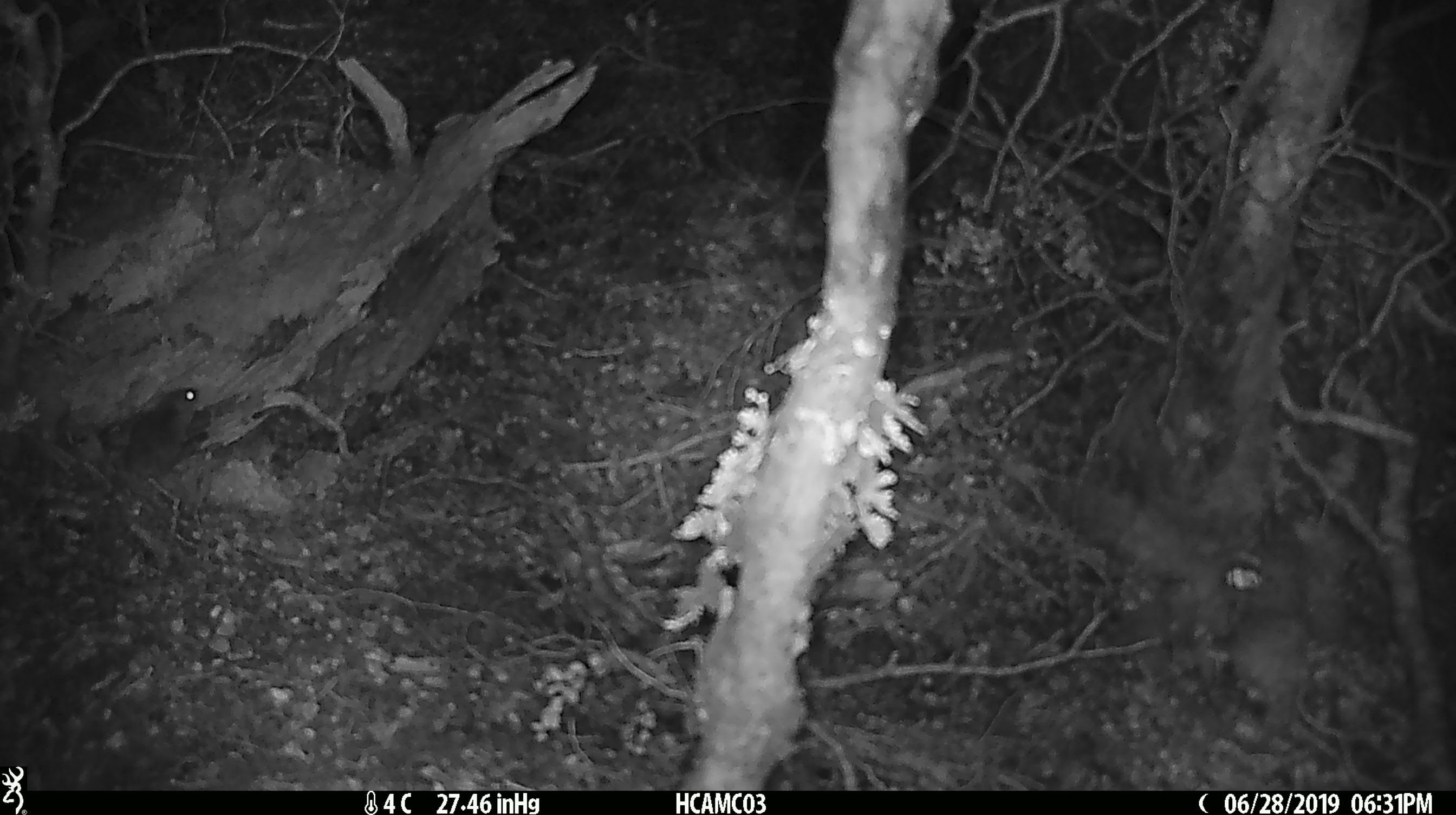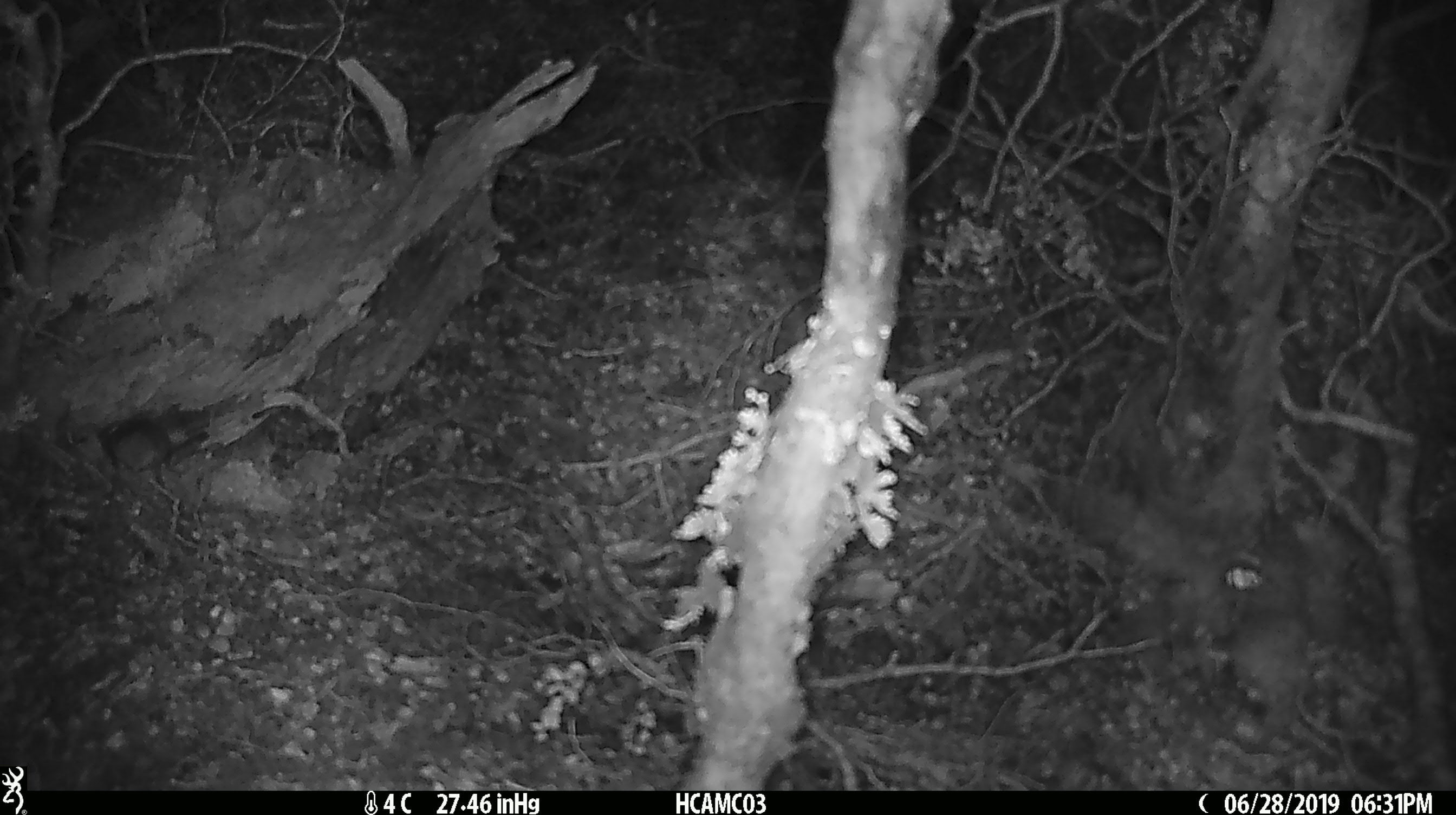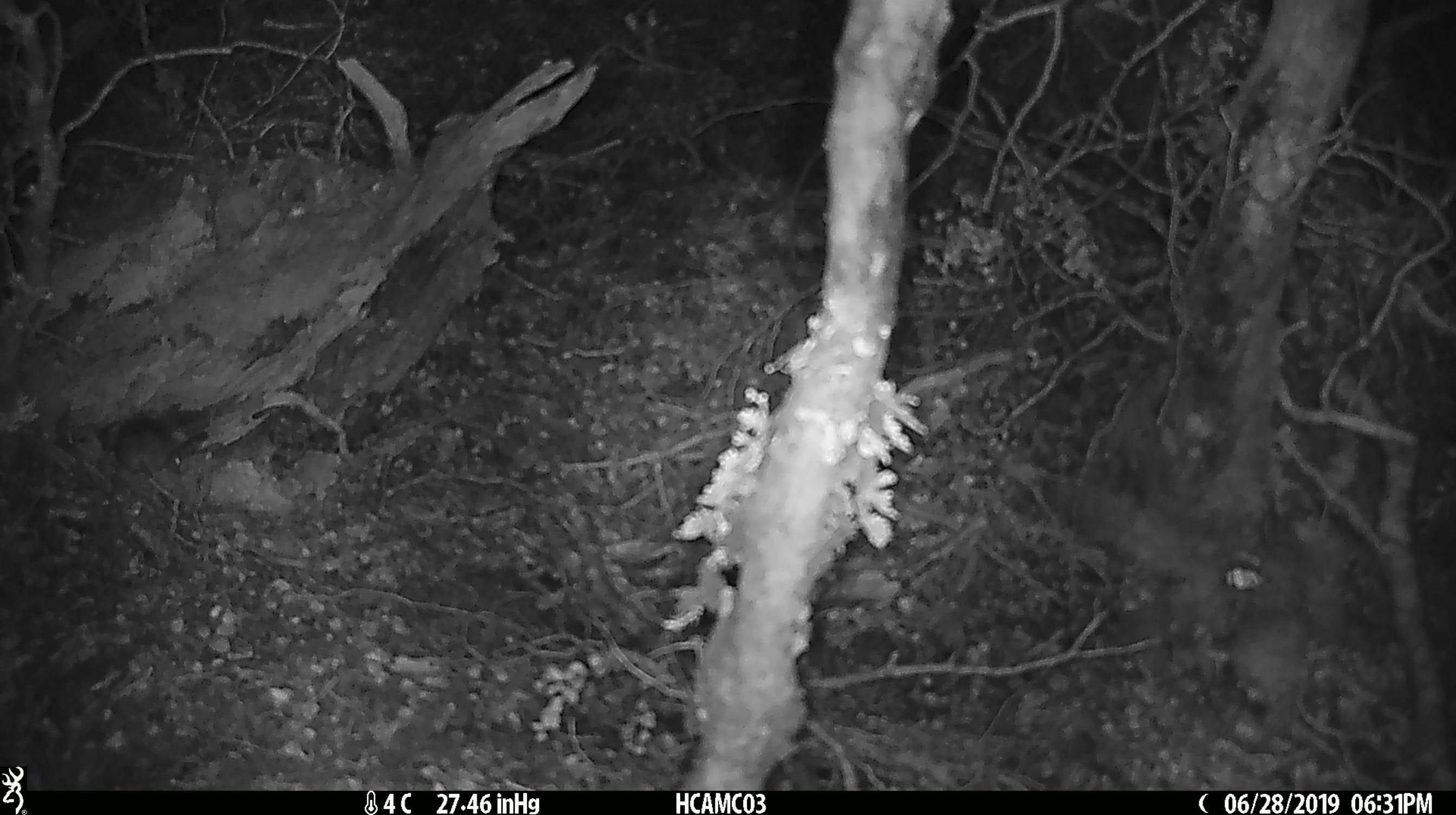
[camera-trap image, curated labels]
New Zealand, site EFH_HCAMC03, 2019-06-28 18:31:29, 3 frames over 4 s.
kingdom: Animalia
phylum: Chordata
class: Mammalia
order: Rodentia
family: Muridae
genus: Mus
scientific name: Mus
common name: mouse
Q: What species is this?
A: Mouse (Mus).